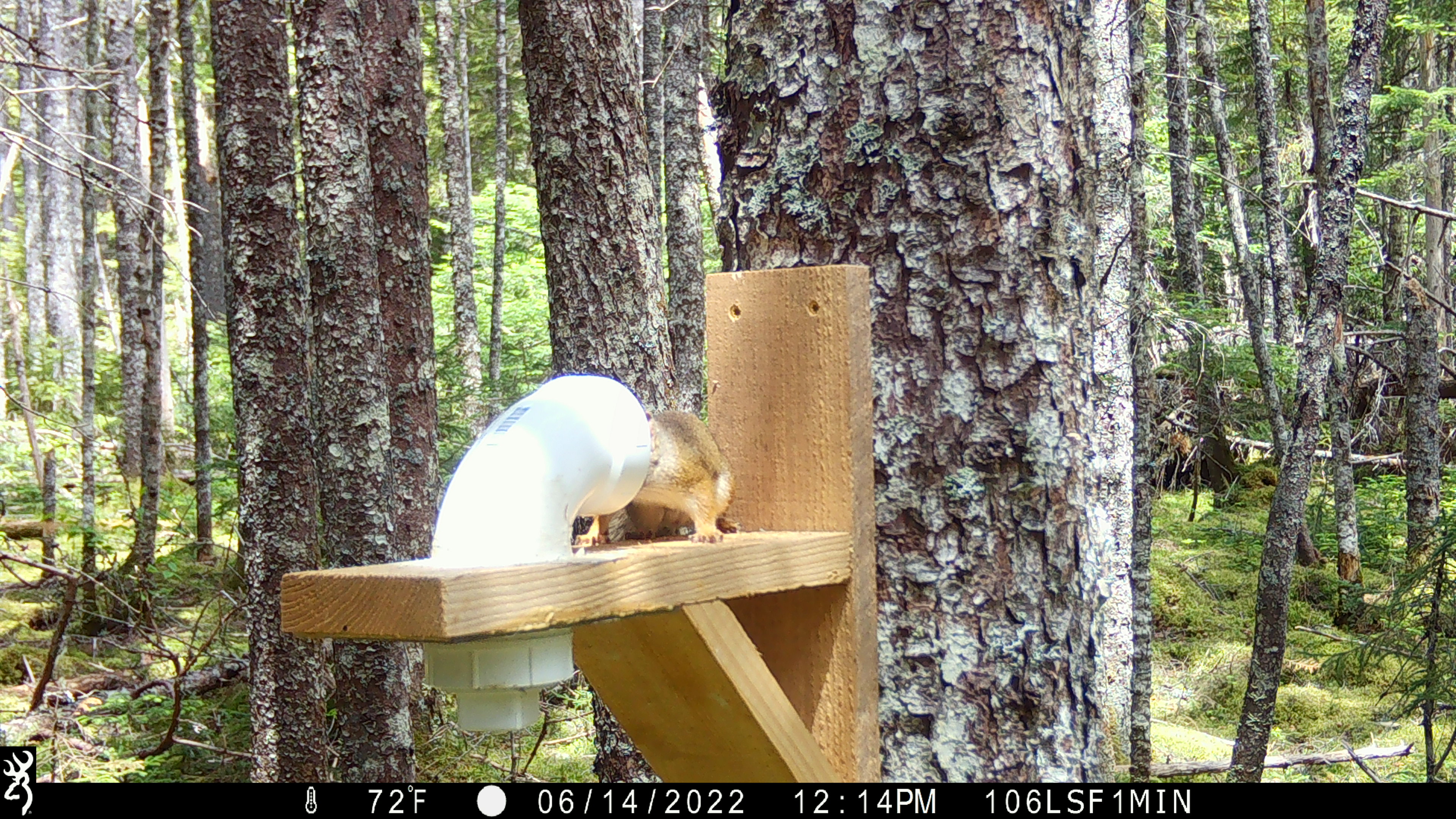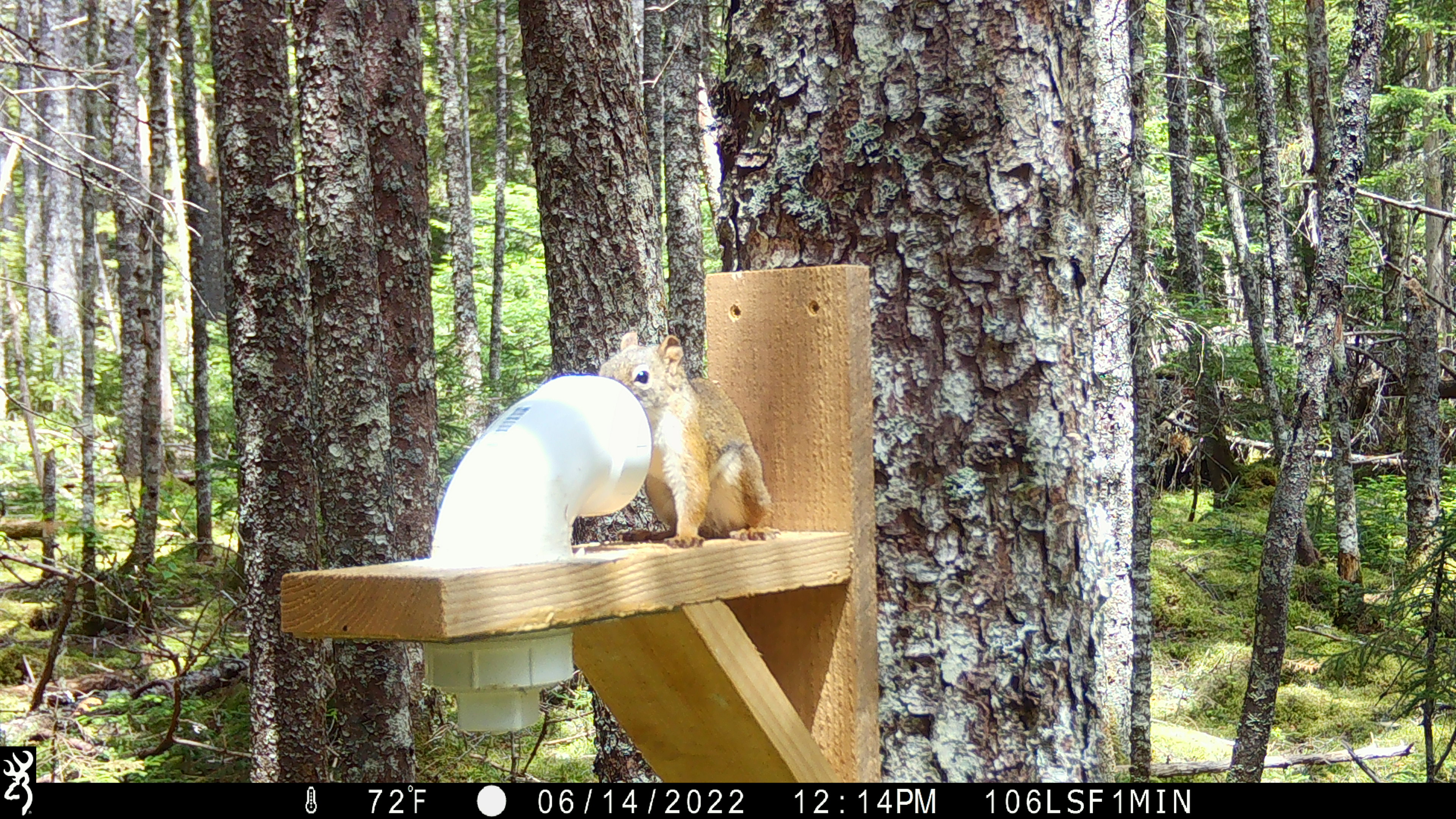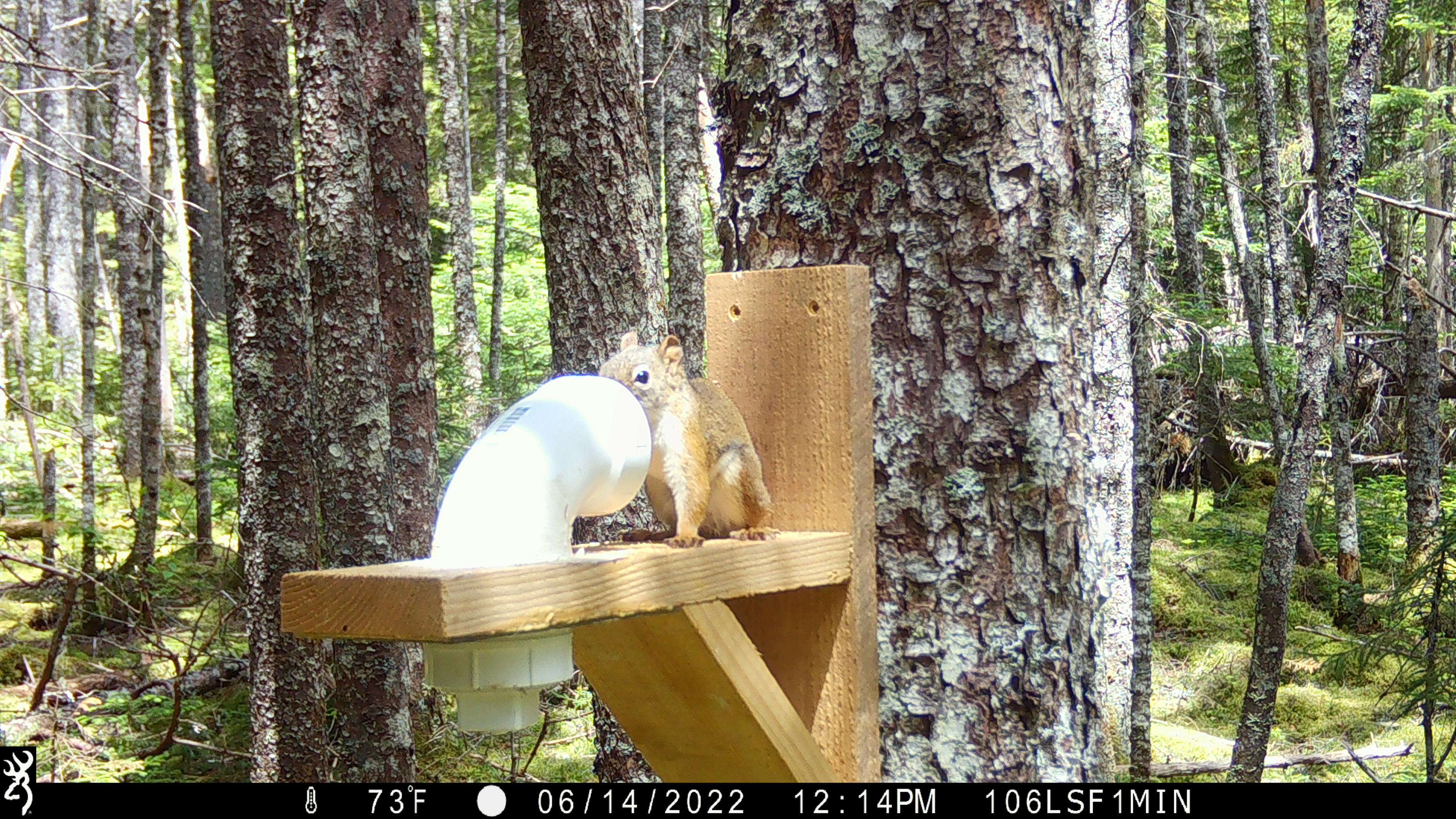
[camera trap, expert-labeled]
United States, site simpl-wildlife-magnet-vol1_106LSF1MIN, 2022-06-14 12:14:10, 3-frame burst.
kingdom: Animalia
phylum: Chordata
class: Mammalia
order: Rodentia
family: Sciuridae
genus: Tamiasciurus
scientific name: Tamiasciurus hudsonicus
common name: red squirrel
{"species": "red squirrel (Tamiasciurus hudsonicus)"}